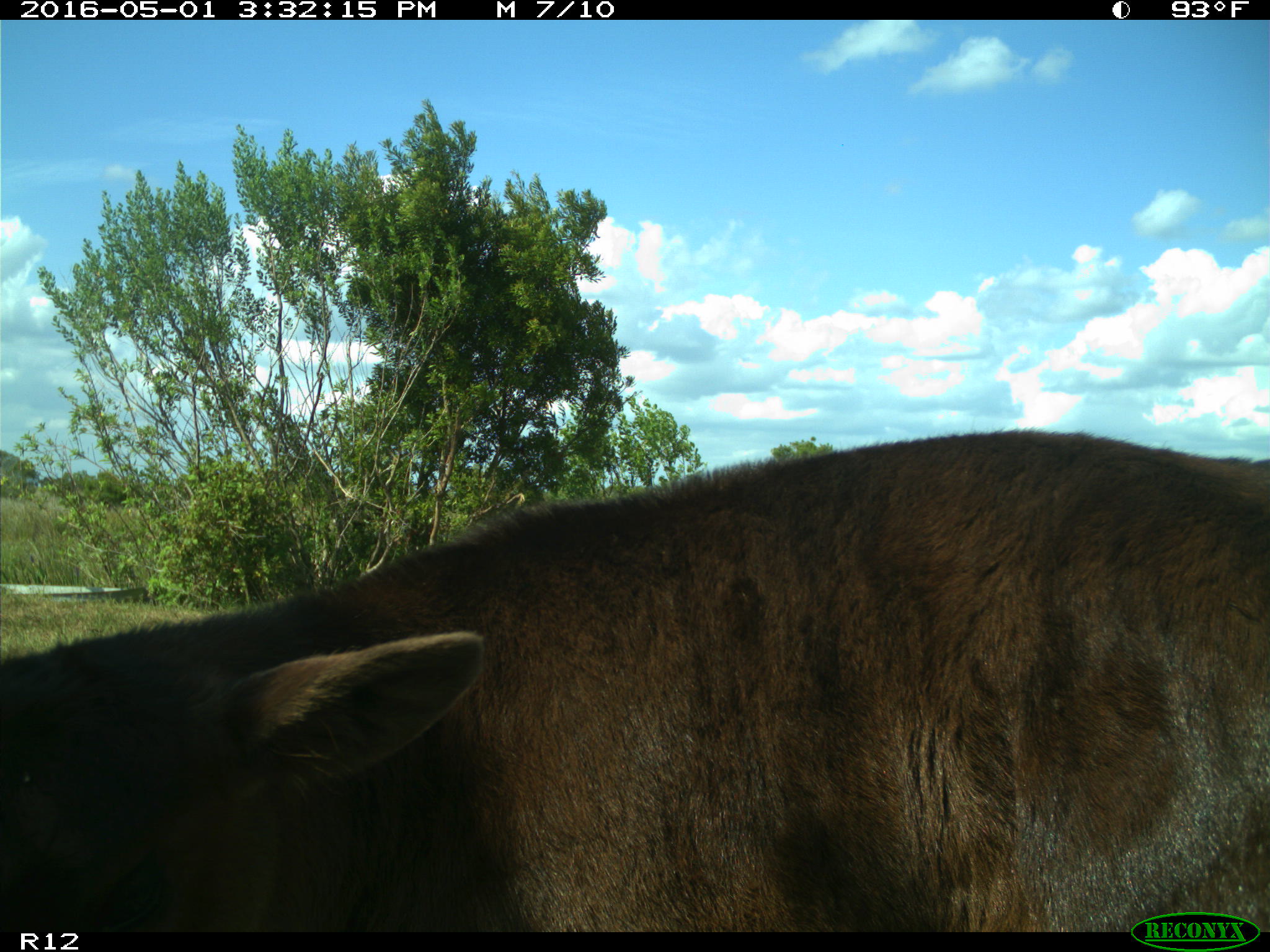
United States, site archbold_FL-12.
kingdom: Animalia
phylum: Chordata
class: Mammalia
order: Artiodactyla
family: Bovidae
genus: Bos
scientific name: Bos taurus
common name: domestic cow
Bos taurus (domestic cow).